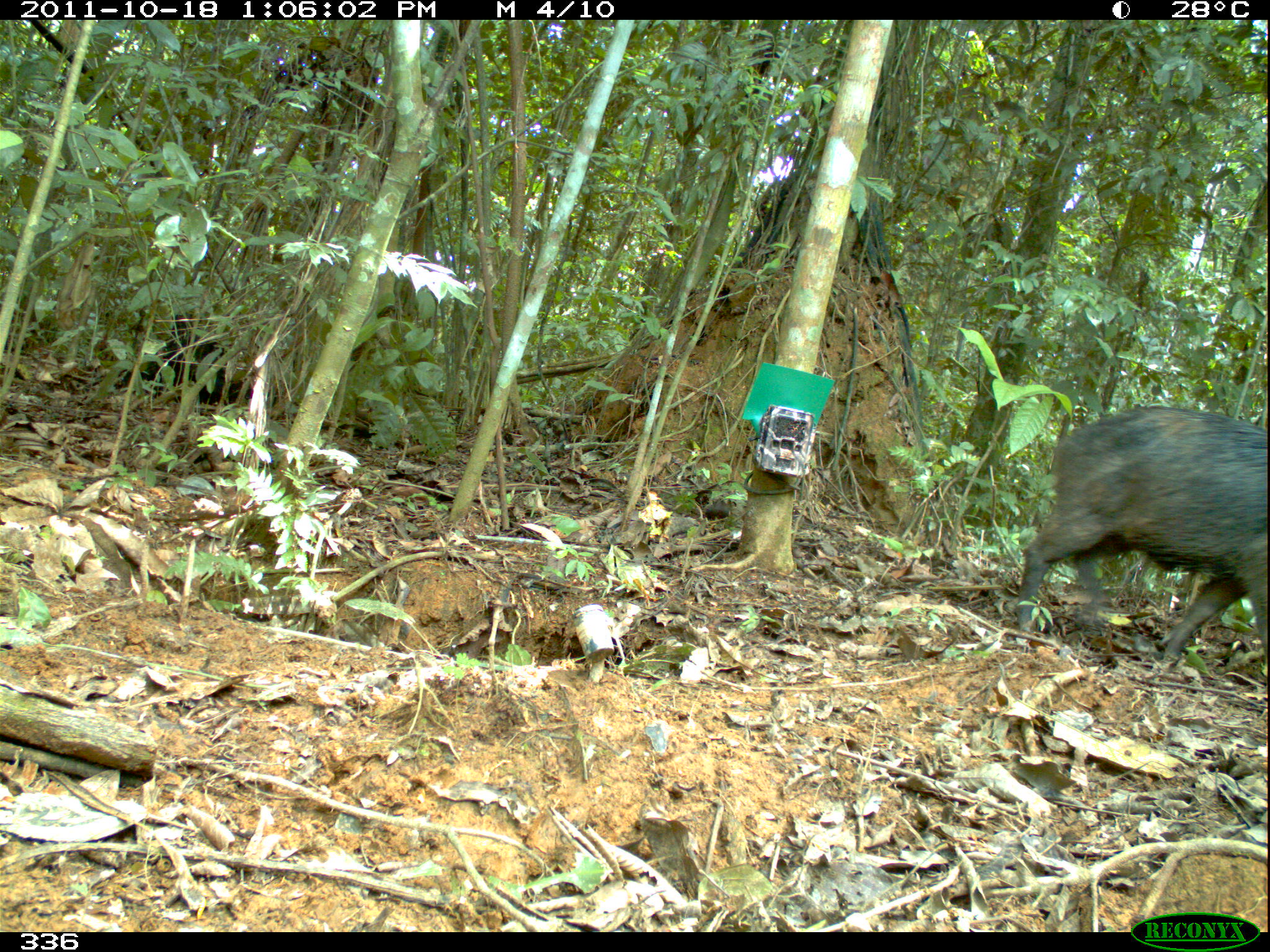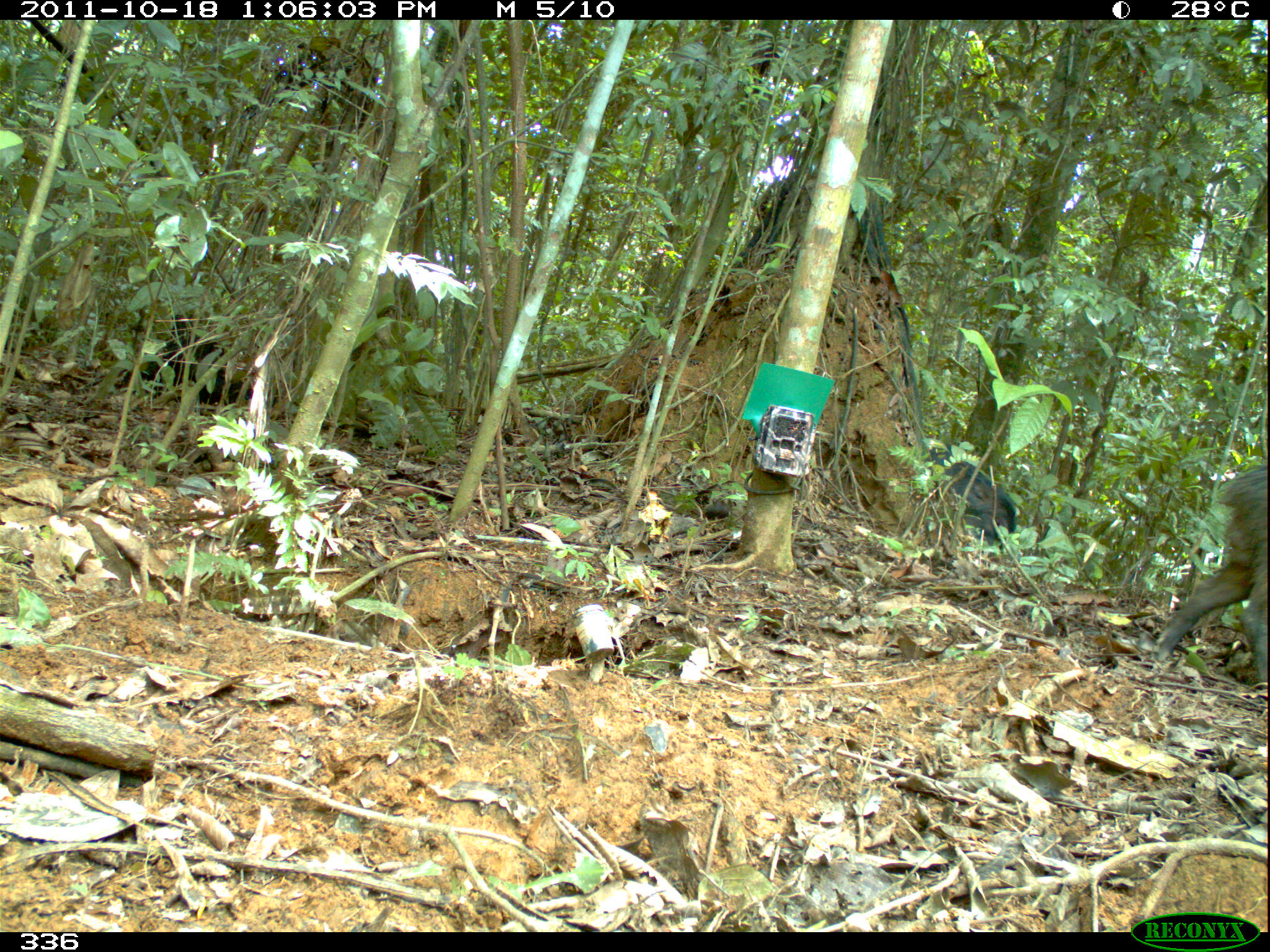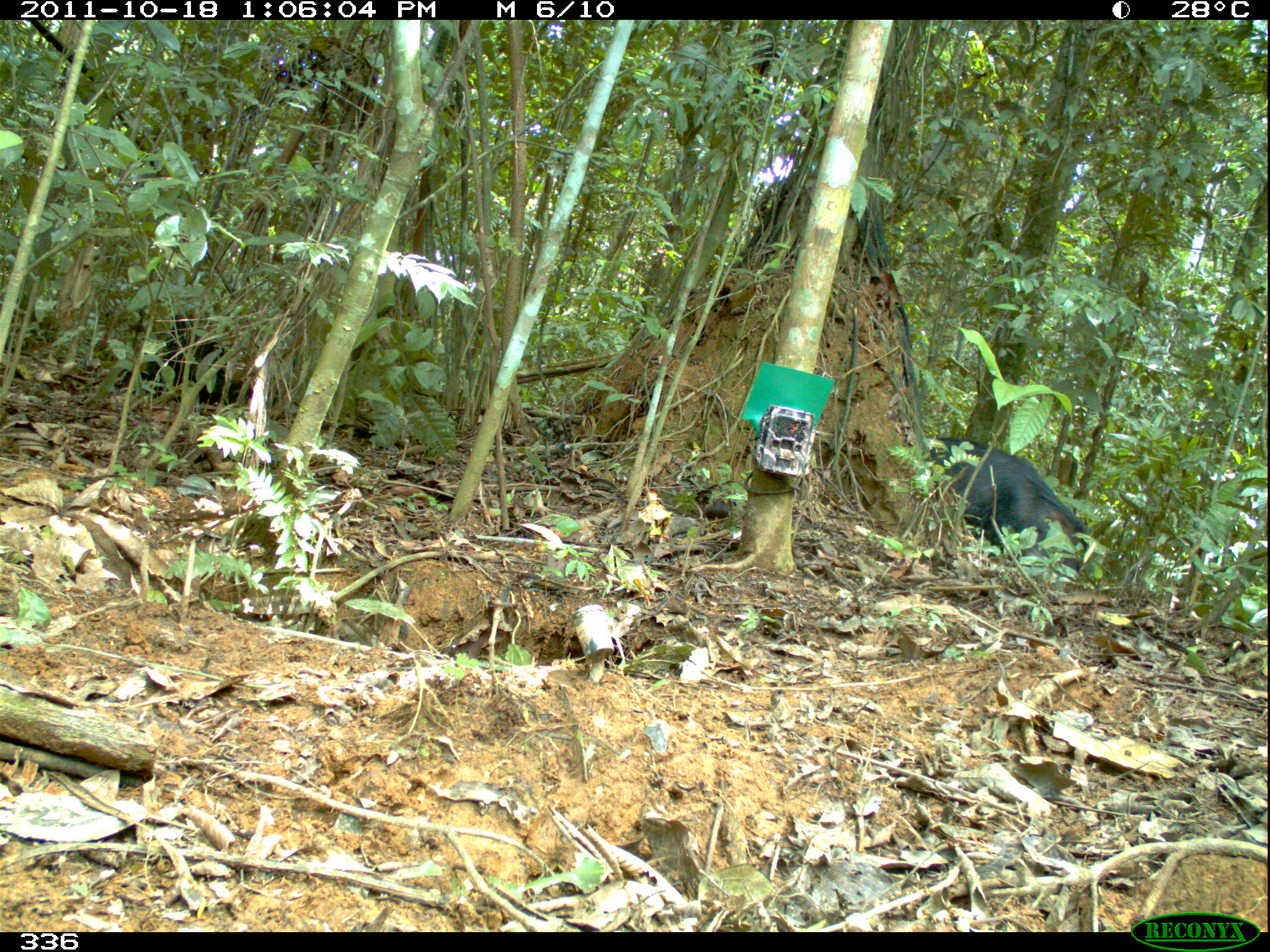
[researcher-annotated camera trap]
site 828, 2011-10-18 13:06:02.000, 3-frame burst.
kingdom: Animalia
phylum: Chordata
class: Mammalia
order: Artiodactyla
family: Tayassuidae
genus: Tayassu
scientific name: Tayassu pecari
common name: white-lipped peccary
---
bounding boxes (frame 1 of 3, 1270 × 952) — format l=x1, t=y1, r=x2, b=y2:
tayassu pecari: l=1015, t=404, r=1270, b=661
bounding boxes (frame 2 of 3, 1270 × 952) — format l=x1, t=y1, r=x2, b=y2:
tayassu pecari: l=1155, t=464, r=1270, b=688; l=923, t=446, r=1015, b=548